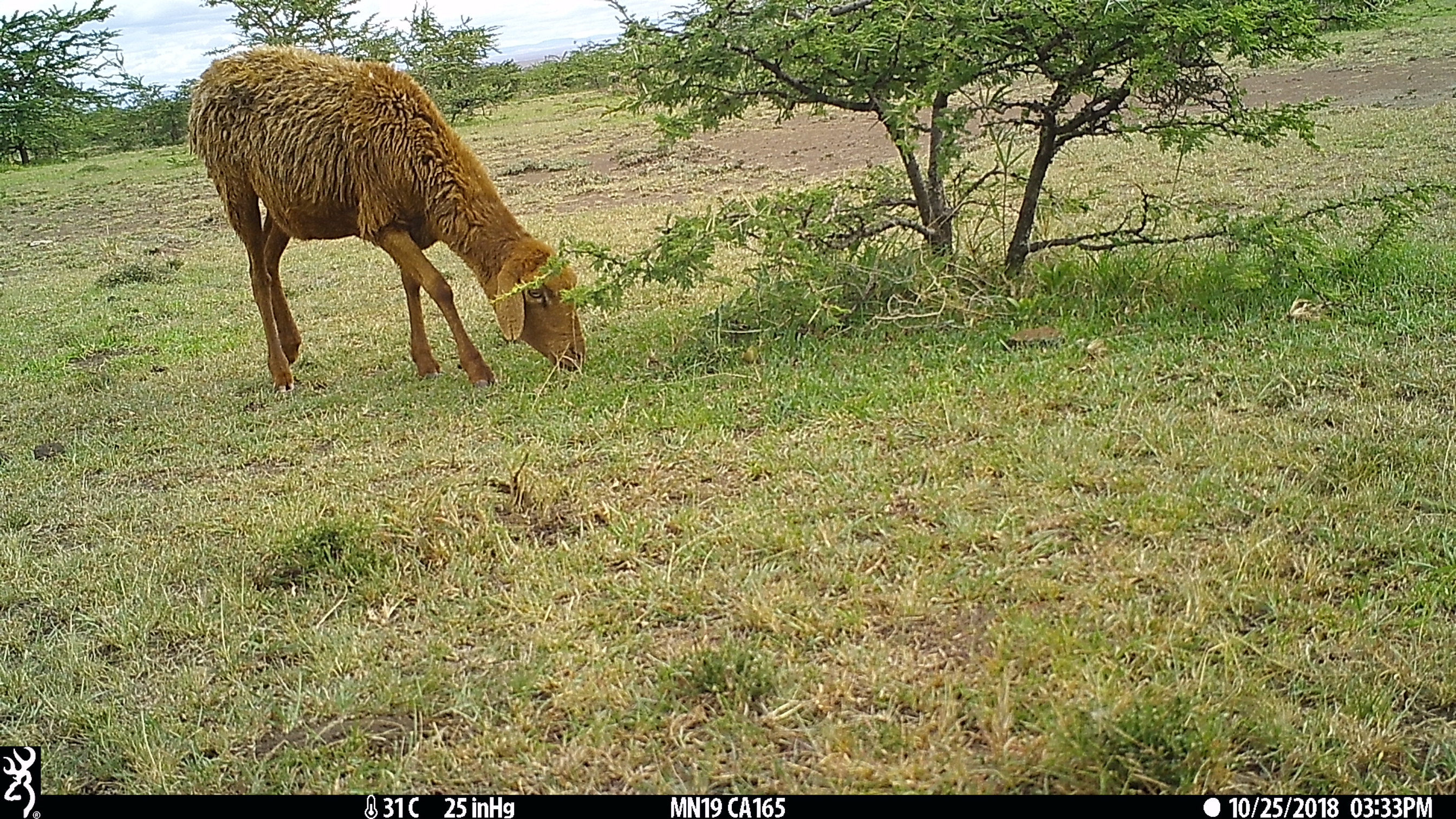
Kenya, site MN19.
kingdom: Animalia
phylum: Chordata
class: Mammalia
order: Artiodactyla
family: Bovidae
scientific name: Bovidae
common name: sheep or goat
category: shoat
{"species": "shoat (sheep or goat) (Bovidae)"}